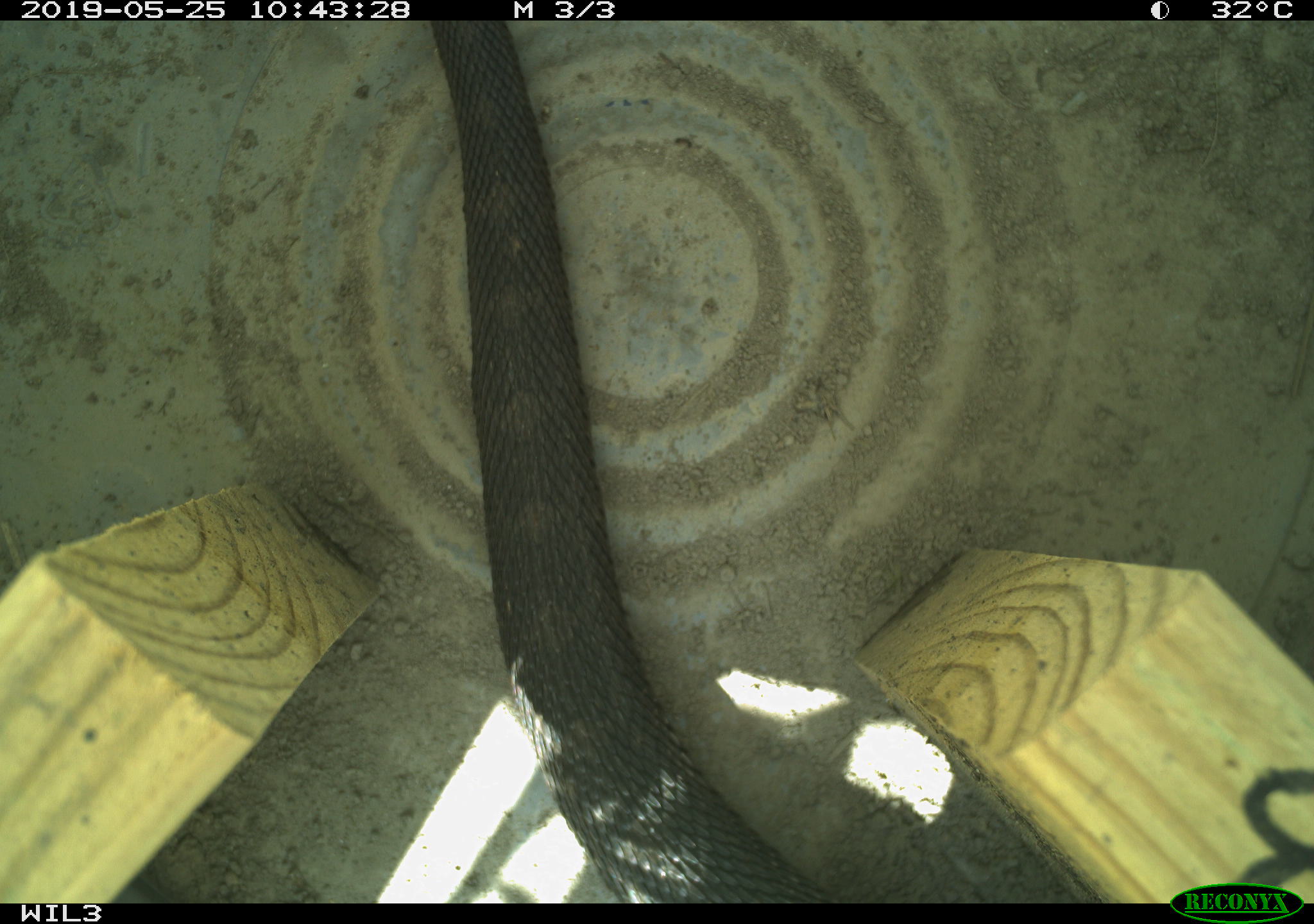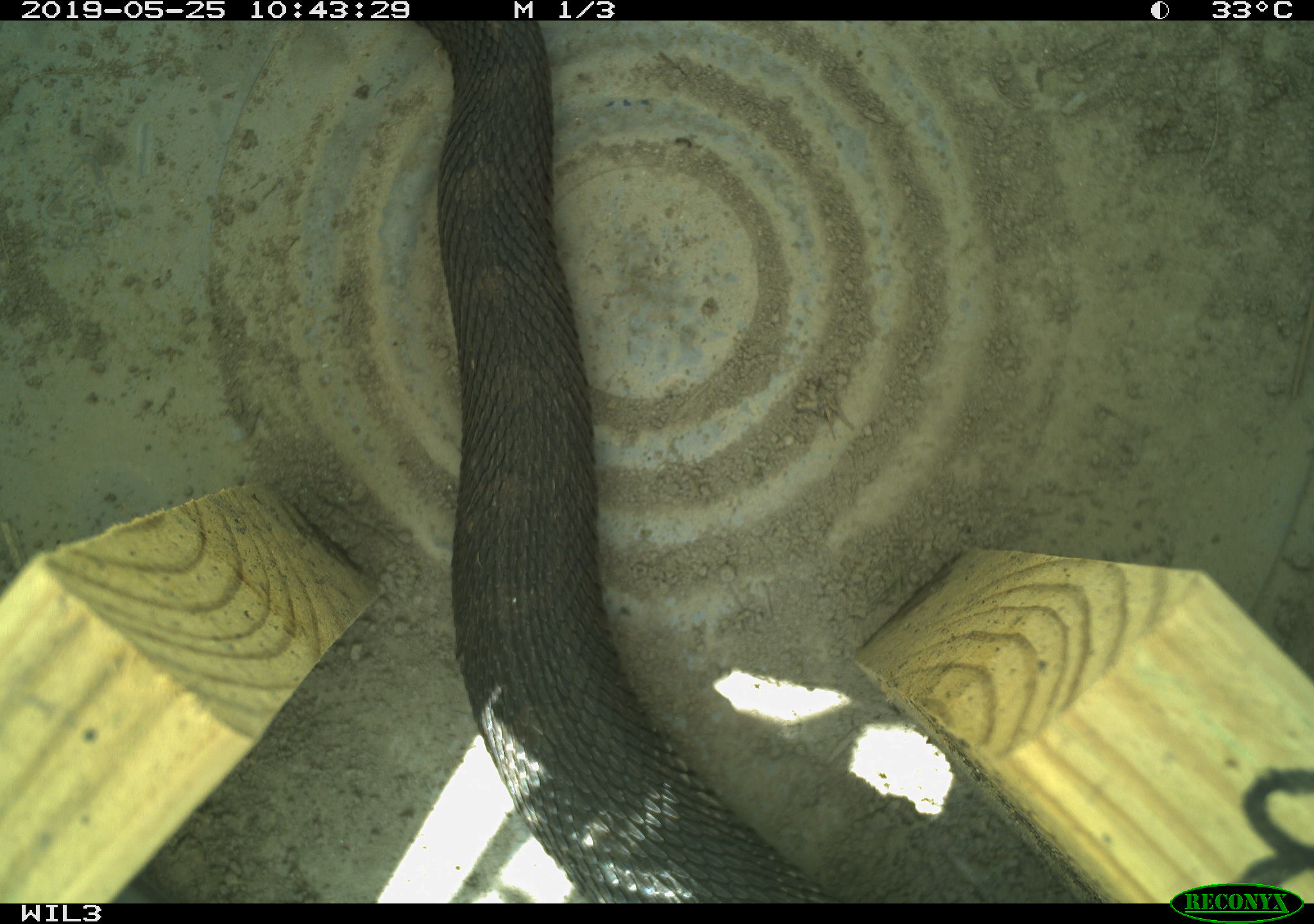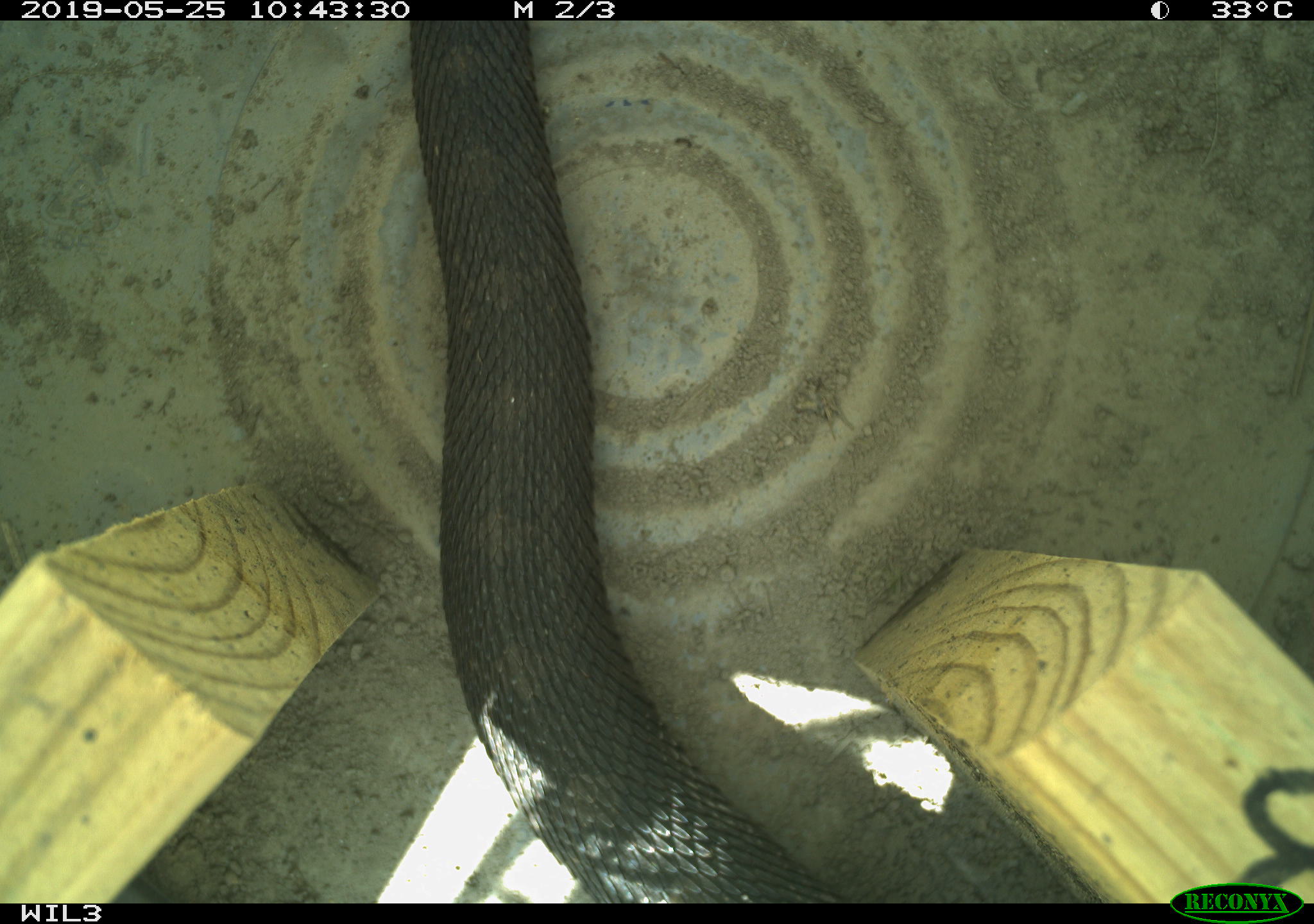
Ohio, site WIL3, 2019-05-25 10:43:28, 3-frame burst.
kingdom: Animalia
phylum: Chordata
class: Reptilia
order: Squamata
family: Viperidae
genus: Sistrurus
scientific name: Sistrurus catenatus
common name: eastern massasauga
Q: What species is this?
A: Eastern massasauga (Sistrurus catenatus).